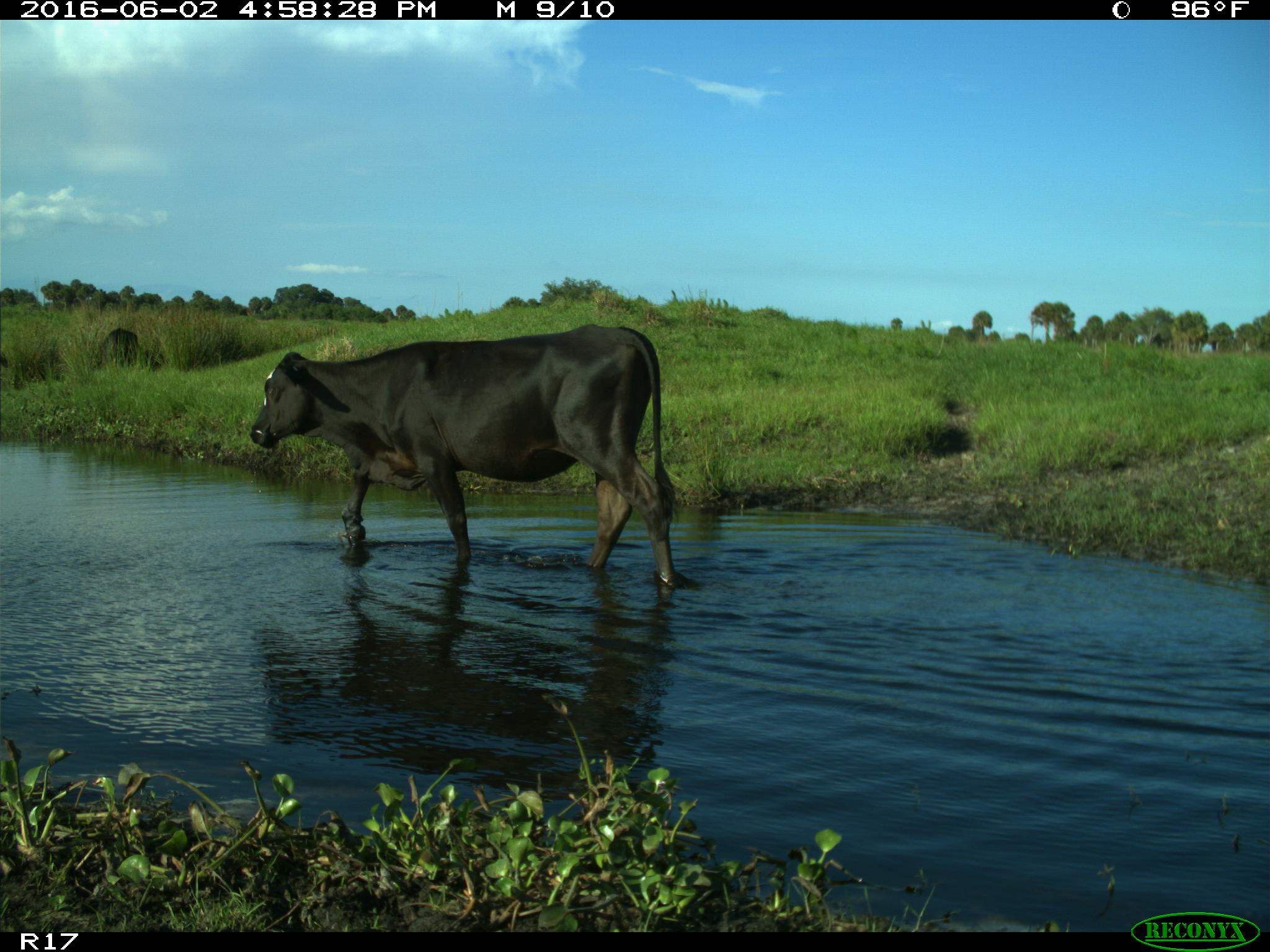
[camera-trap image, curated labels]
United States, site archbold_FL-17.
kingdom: Animalia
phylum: Chordata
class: Mammalia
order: Artiodactyla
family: Bovidae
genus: Bos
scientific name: Bos taurus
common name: domestic cow